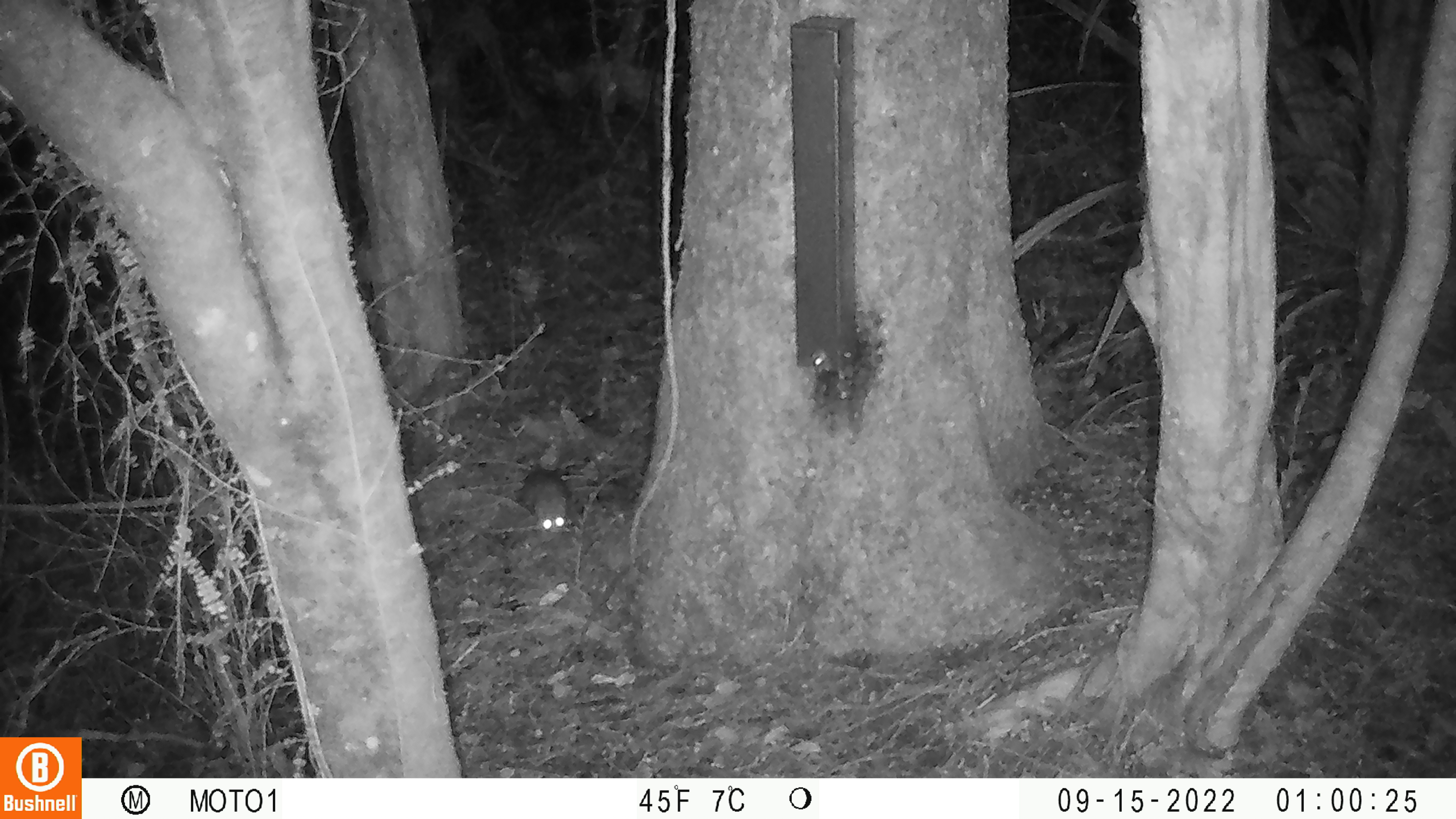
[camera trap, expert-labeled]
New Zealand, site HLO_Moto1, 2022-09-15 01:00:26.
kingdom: Animalia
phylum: Chordata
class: Mammalia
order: Rodentia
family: Muridae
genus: Rattus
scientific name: Rattus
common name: rat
Rat (Rattus).